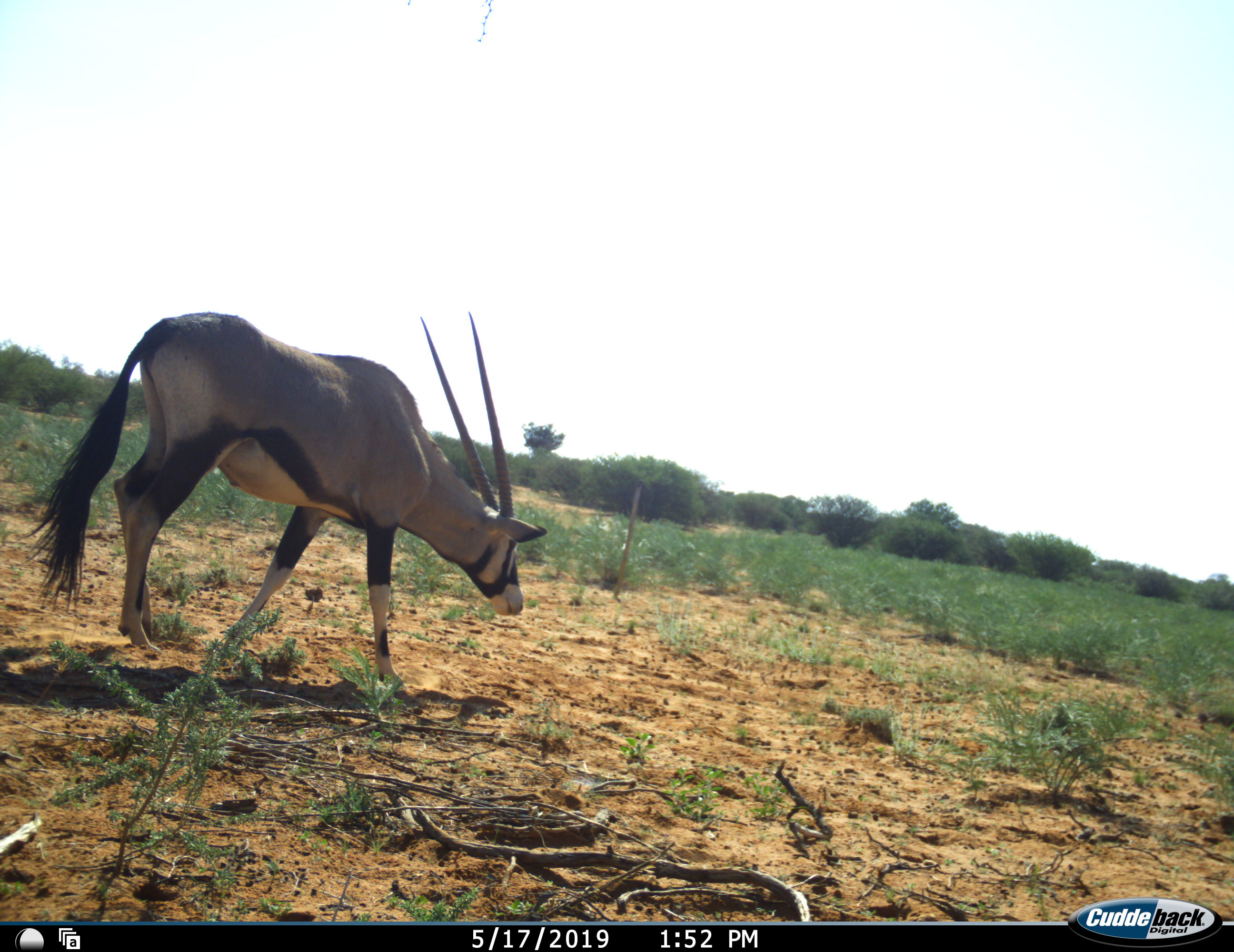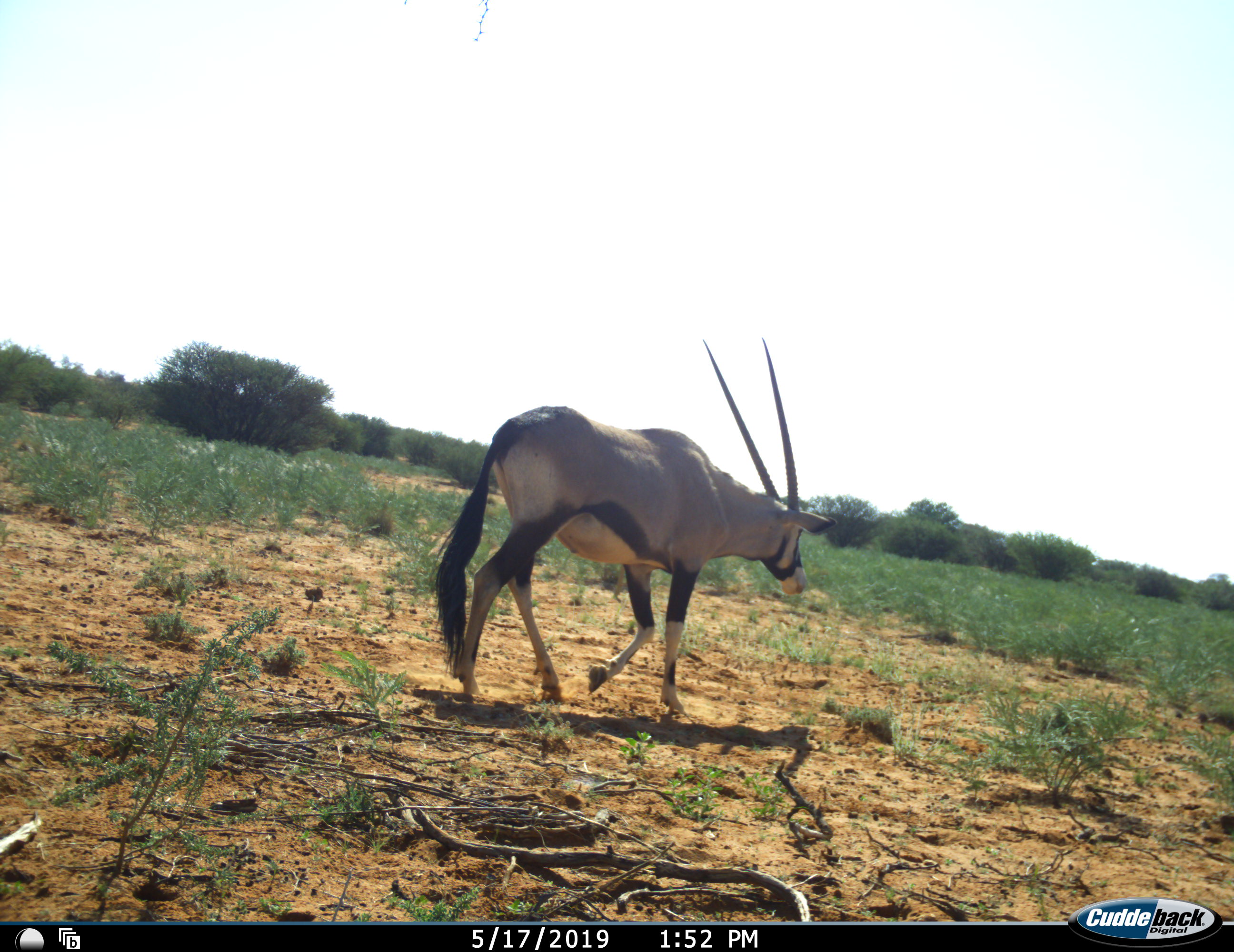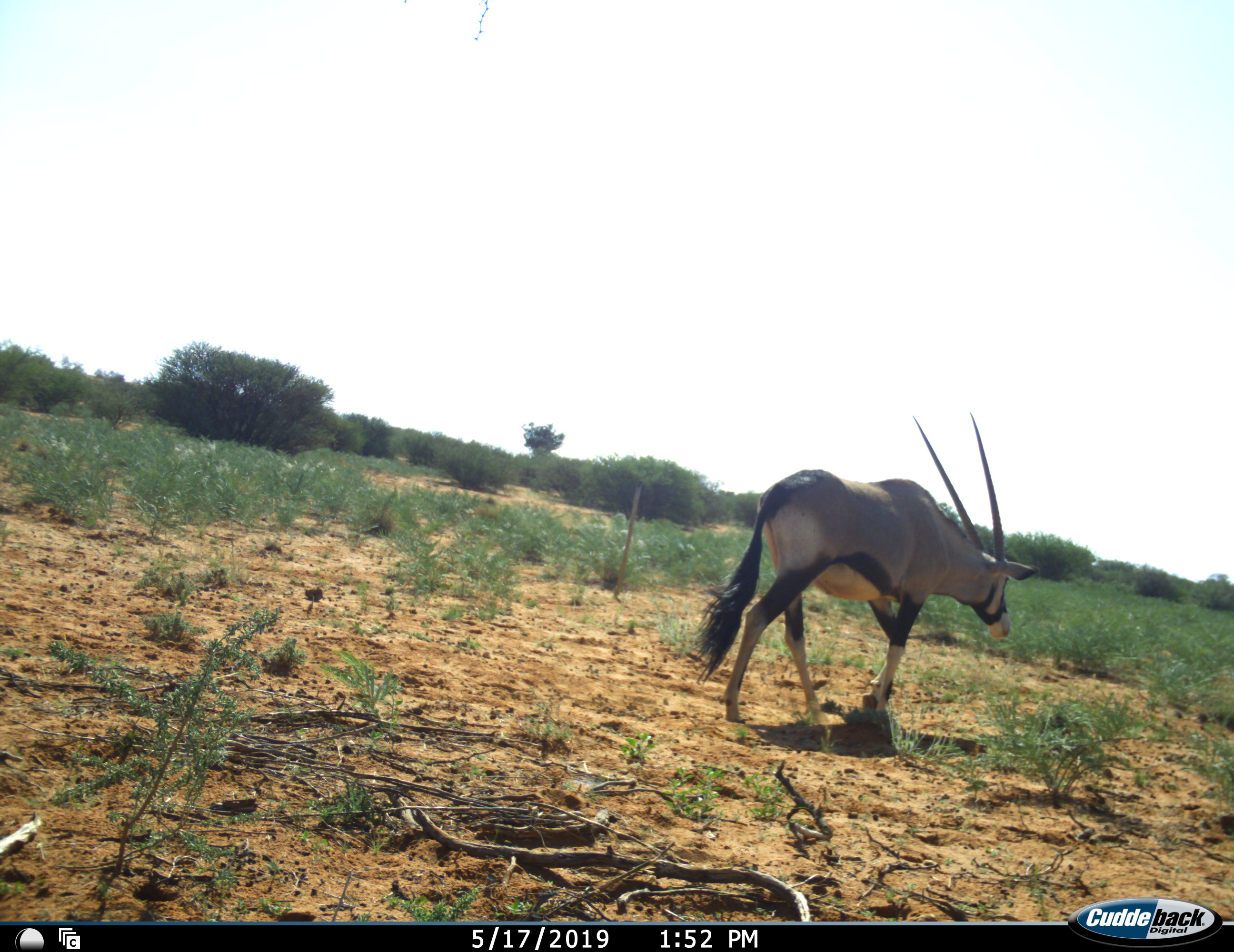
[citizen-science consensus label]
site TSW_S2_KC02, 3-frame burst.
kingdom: Animalia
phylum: Chordata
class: Mammalia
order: Artiodactyla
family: Bovidae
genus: Oryx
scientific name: Oryx gazella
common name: gemsbok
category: oryx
Oryx (gemsbok) (Oryx gazella), count 1. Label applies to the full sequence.